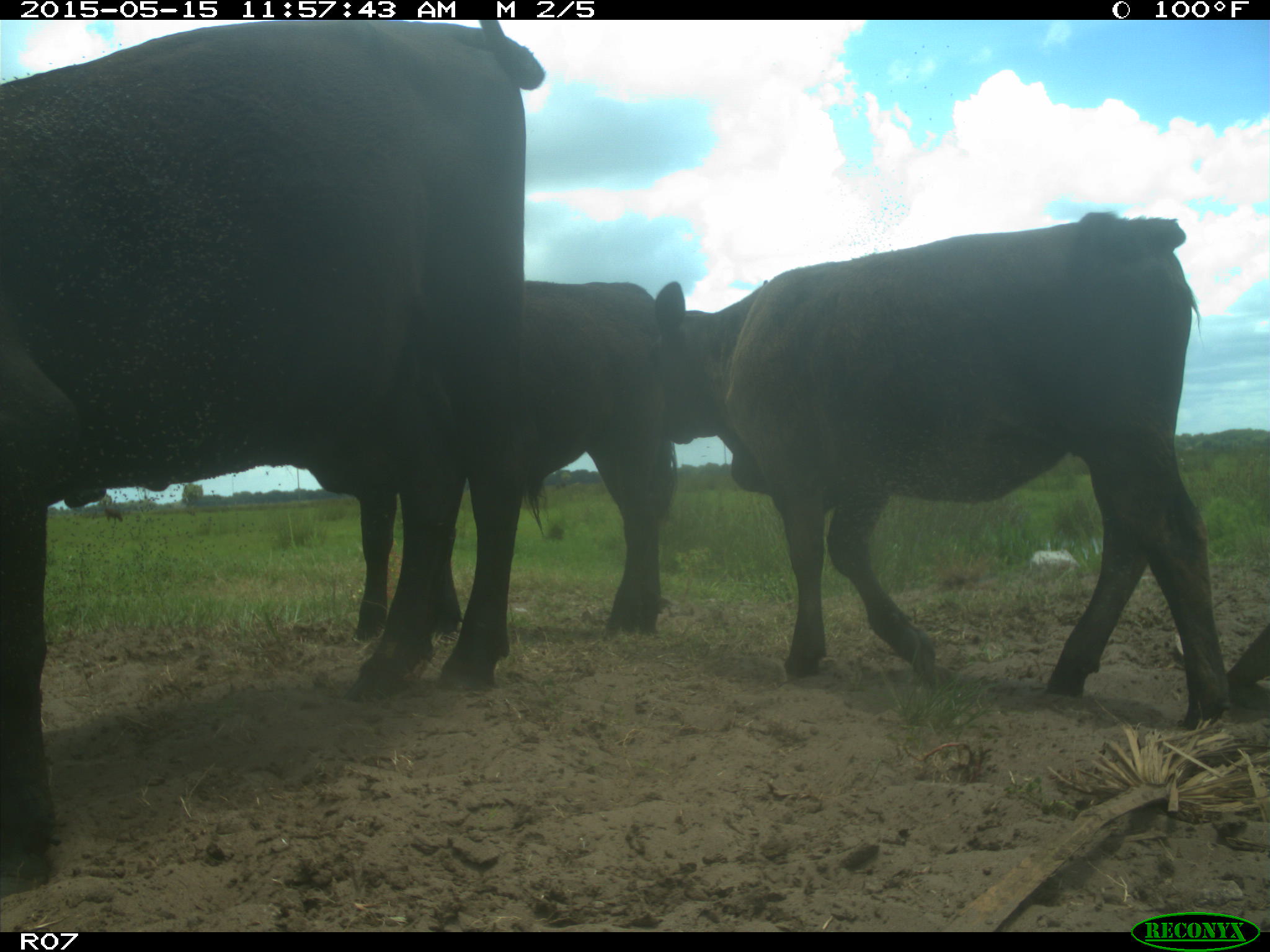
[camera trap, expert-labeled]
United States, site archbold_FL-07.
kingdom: Animalia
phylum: Chordata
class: Mammalia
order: Artiodactyla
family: Bovidae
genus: Bos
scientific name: Bos taurus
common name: domestic cow